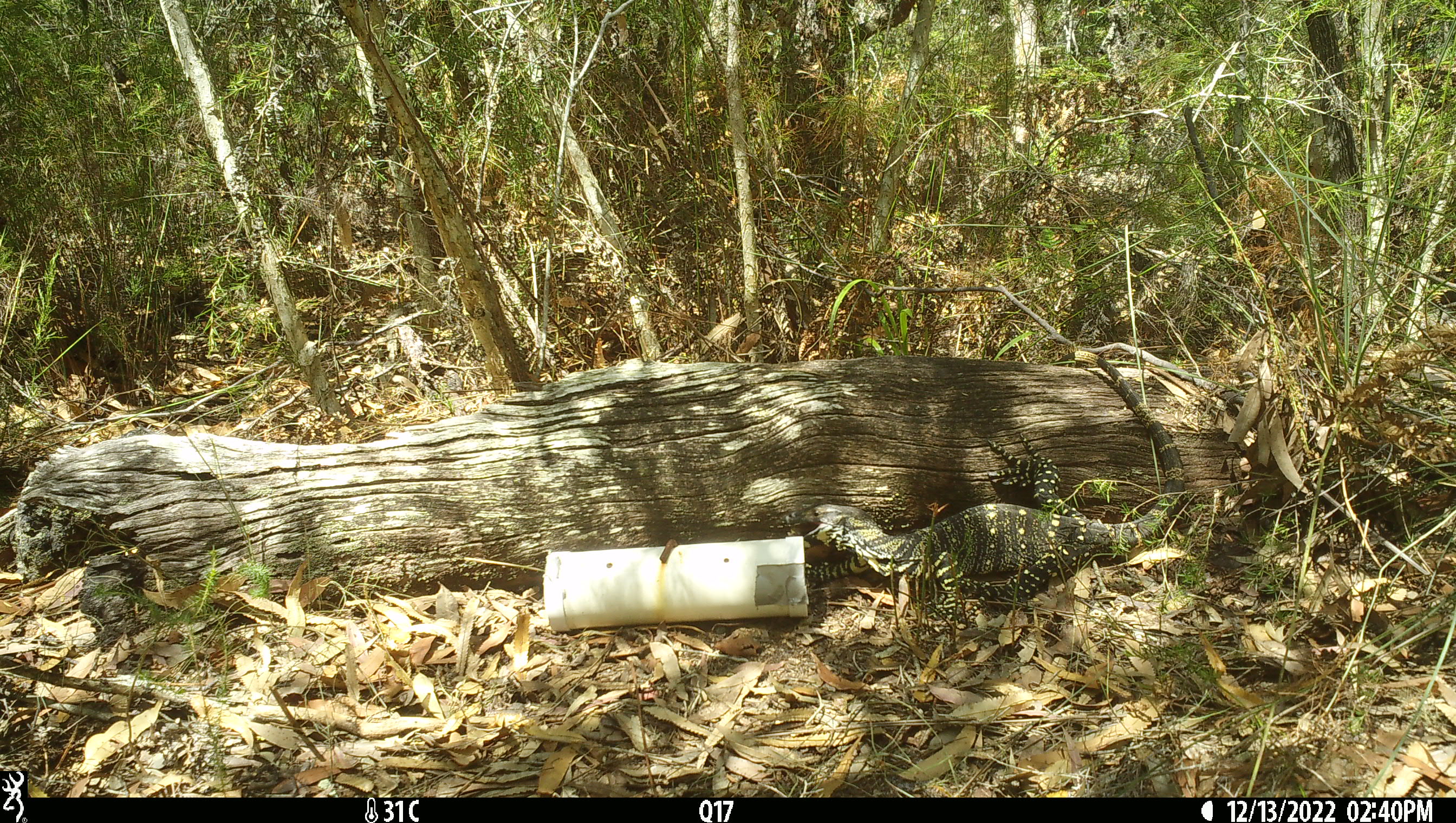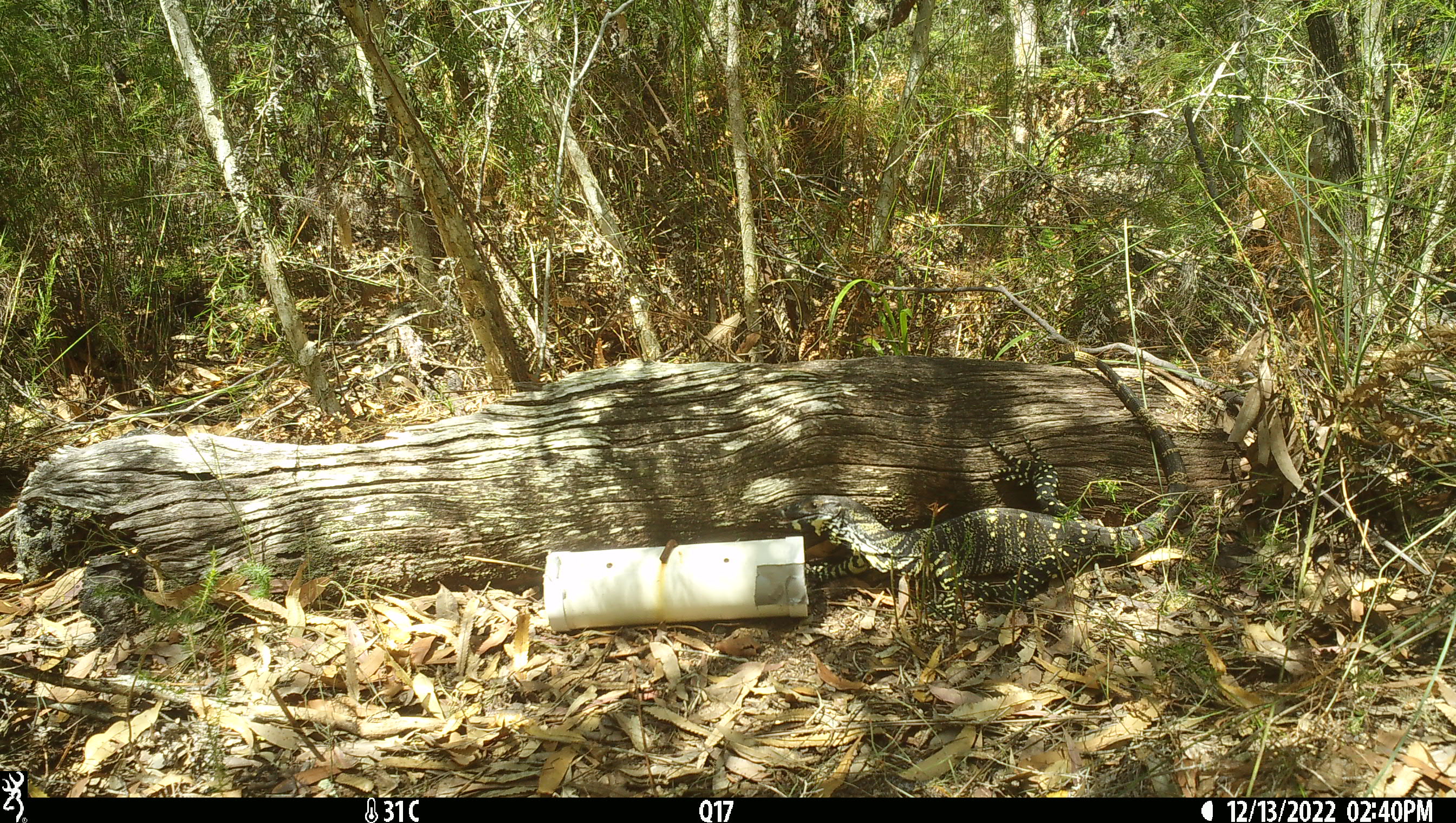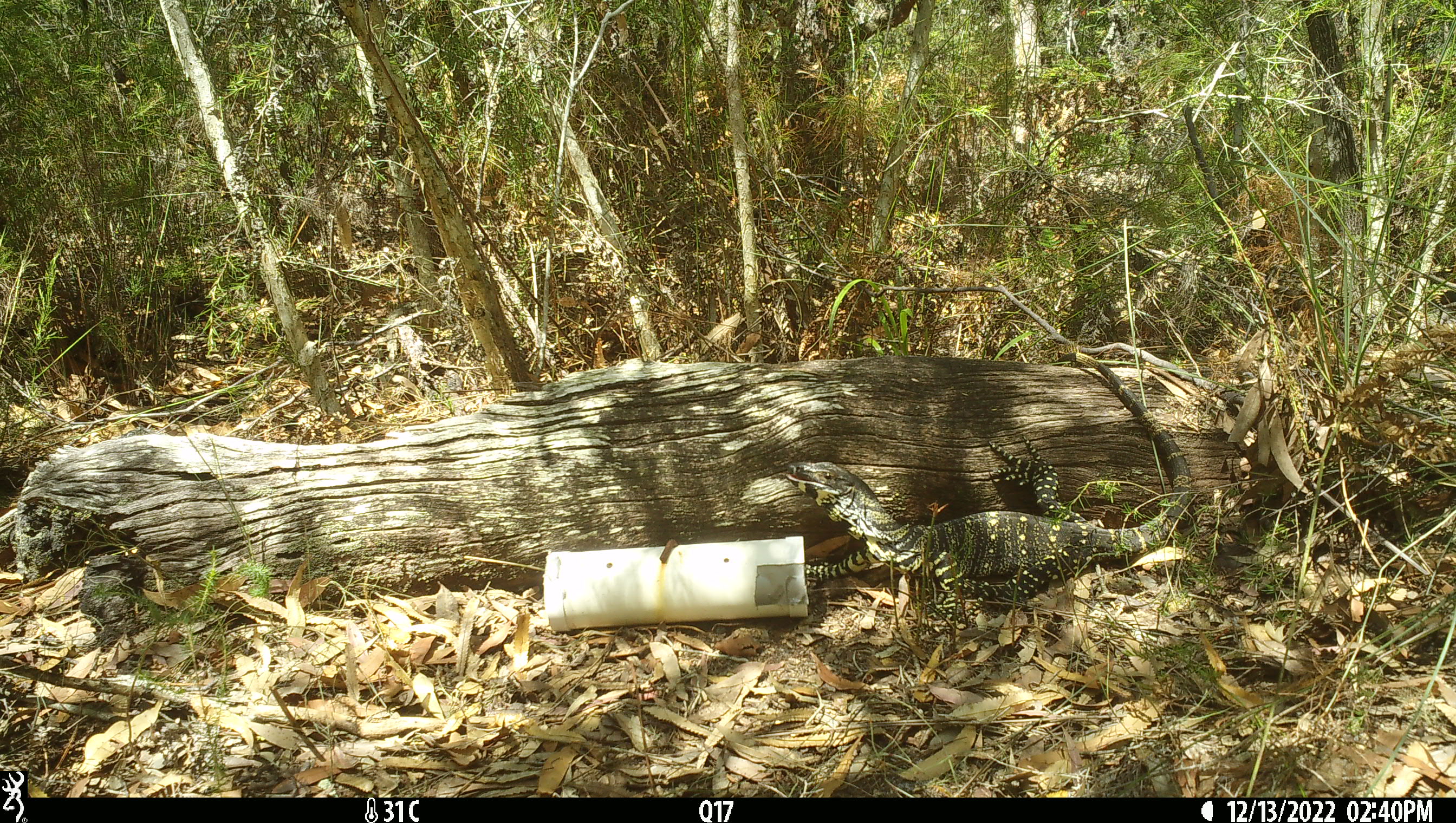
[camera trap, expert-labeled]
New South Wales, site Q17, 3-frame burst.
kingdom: Animalia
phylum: Chordata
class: Reptilia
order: Squamata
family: Varanidae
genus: Varanus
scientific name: Varanus varius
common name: lace monitor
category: goanna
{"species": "goanna (lace monitor) (Varanus varius)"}